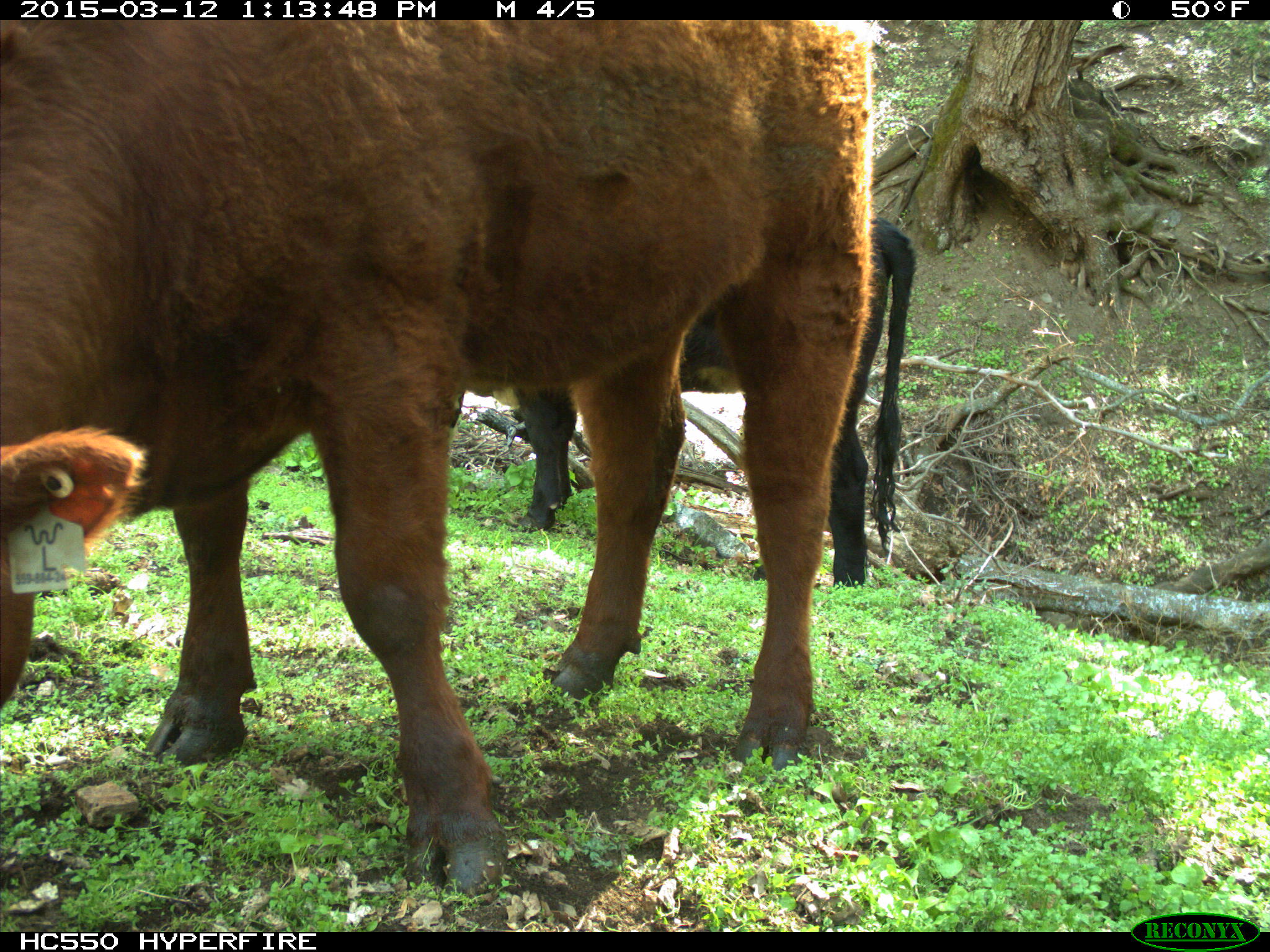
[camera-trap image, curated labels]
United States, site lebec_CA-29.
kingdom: Animalia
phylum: Chordata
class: Mammalia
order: Artiodactyla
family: Bovidae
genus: Bos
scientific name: Bos taurus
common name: domestic cow